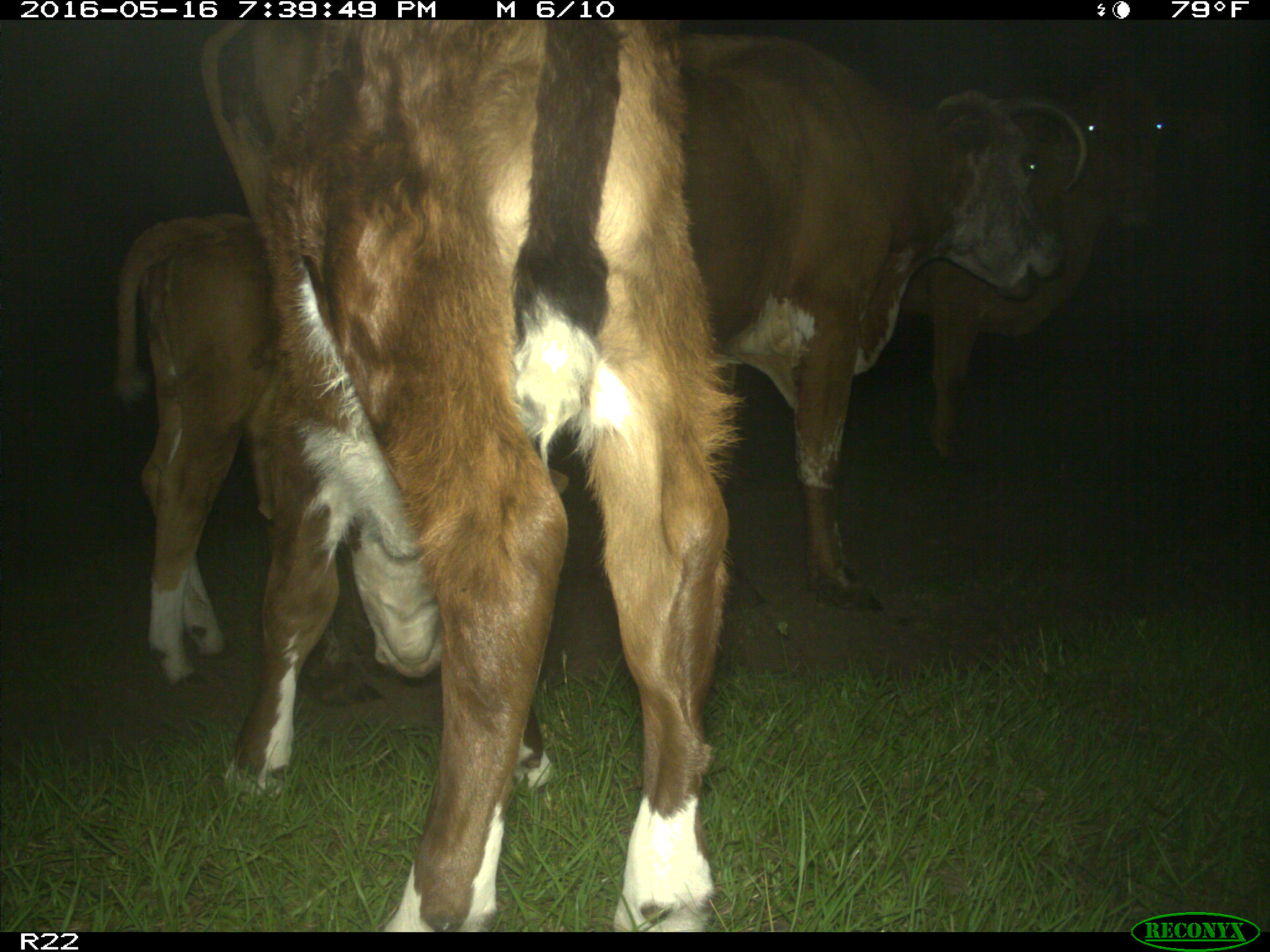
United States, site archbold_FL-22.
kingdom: Animalia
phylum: Chordata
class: Mammalia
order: Artiodactyla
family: Bovidae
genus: Bos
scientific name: Bos taurus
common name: domestic cow